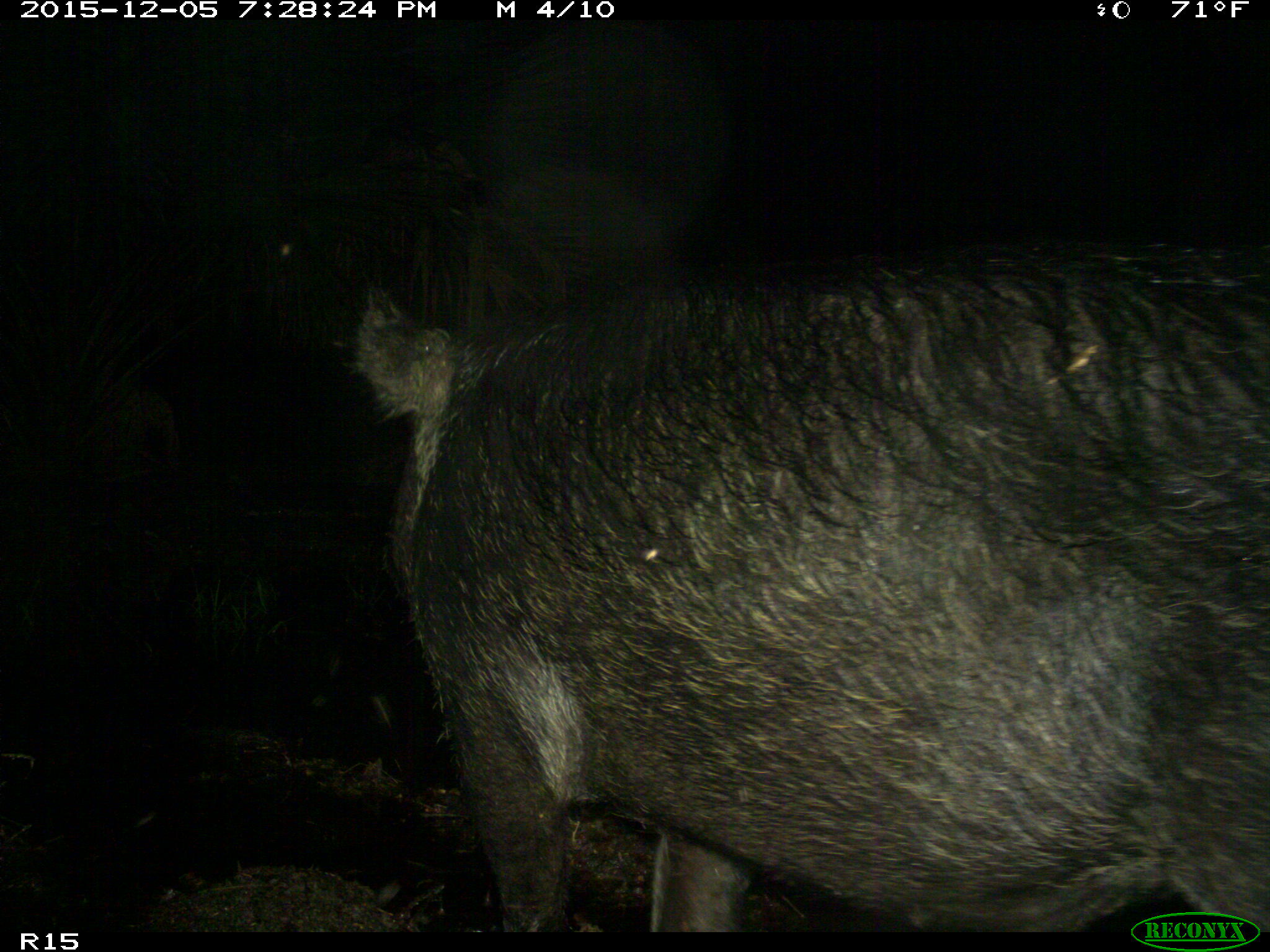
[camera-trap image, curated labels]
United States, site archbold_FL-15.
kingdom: Animalia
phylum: Chordata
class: Mammalia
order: Artiodactyla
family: Suidae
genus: Sus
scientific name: Sus scrofa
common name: wild boar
Sus scrofa (wild boar).